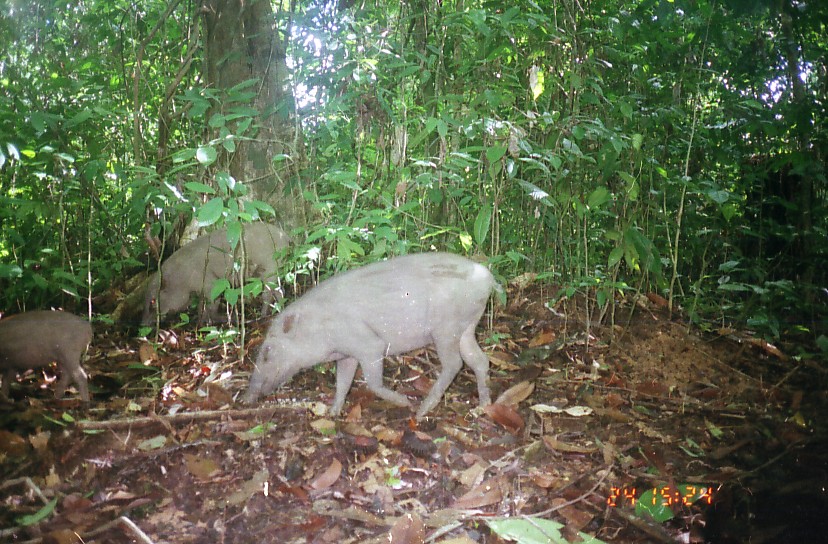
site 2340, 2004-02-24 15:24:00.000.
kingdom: Animalia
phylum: Chordata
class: Mammalia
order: Artiodactyla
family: Suidae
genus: Sus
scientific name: Sus scrofa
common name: wild boar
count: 3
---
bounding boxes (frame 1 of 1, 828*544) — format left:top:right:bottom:
sus scrofa: 240:251:504:424; 138:221:298:331; 0:310:93:405